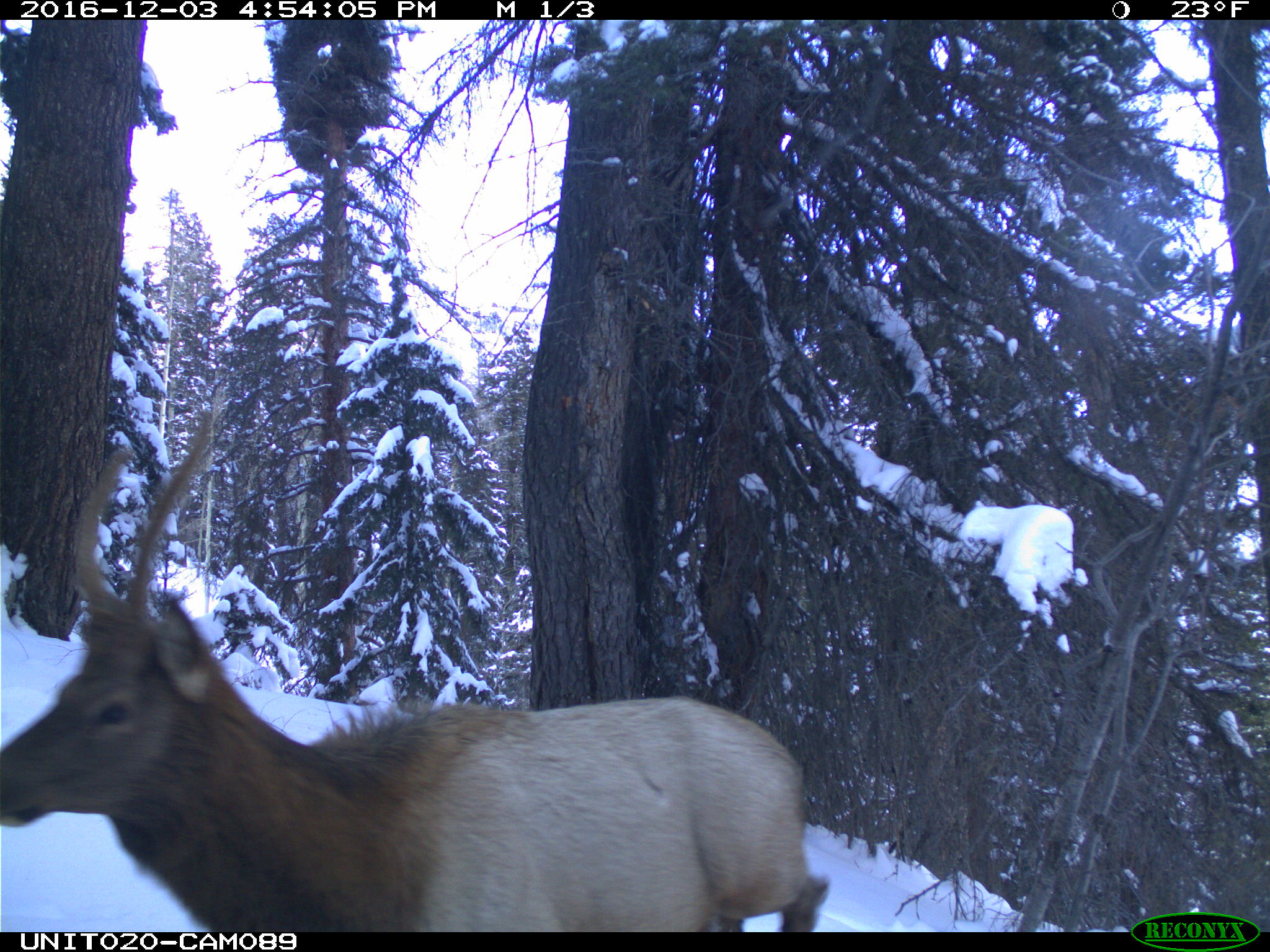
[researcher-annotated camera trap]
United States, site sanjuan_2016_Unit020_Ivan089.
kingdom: Animalia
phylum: Chordata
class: Mammalia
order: Artiodactyla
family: Cervidae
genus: Cervus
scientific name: Cervus elaphus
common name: red deer